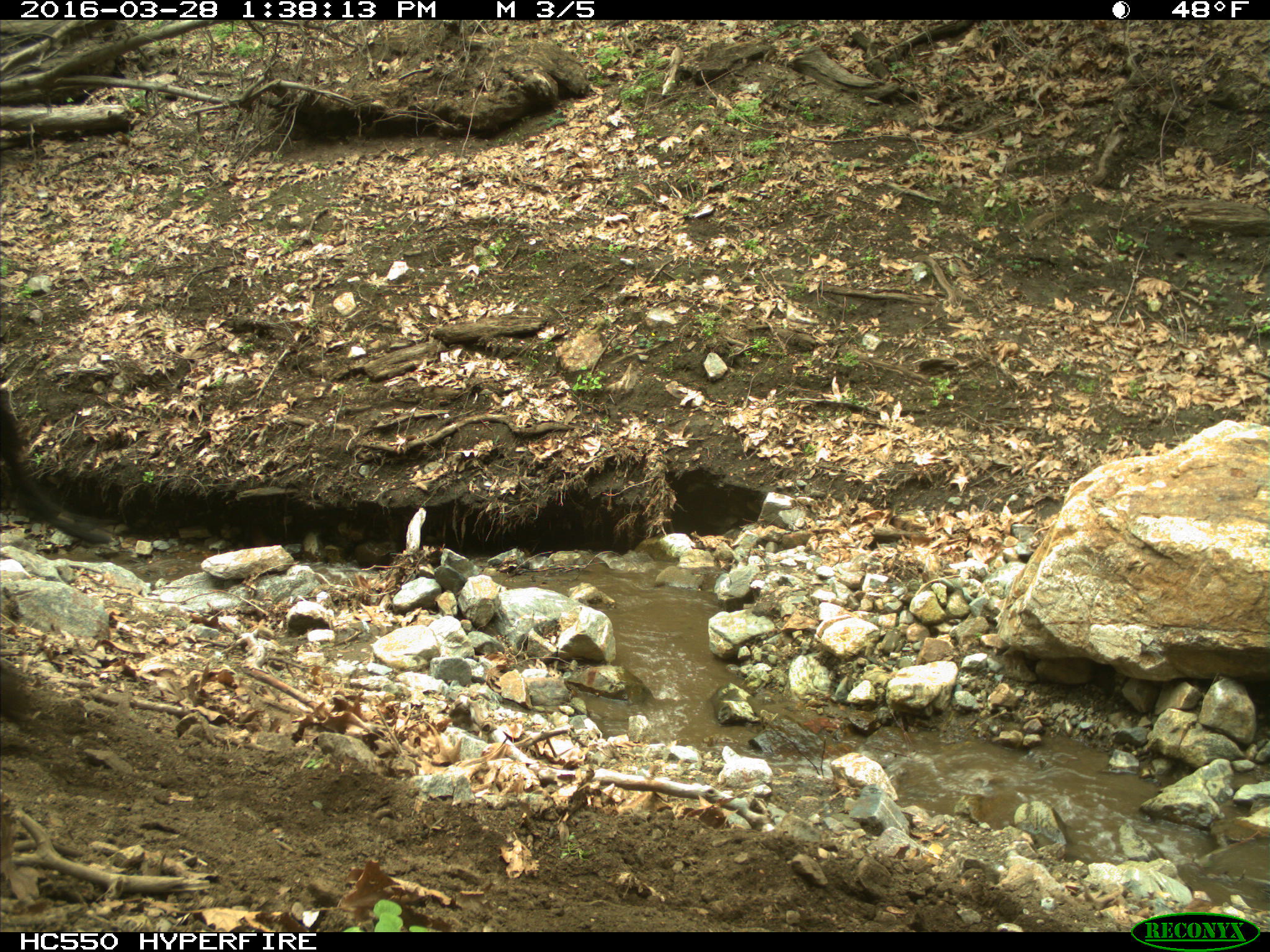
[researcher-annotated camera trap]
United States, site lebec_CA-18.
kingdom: Animalia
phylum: Chordata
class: Mammalia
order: Artiodactyla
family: Bovidae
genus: Bos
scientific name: Bos taurus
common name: domestic cow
Bos taurus (domestic cow).